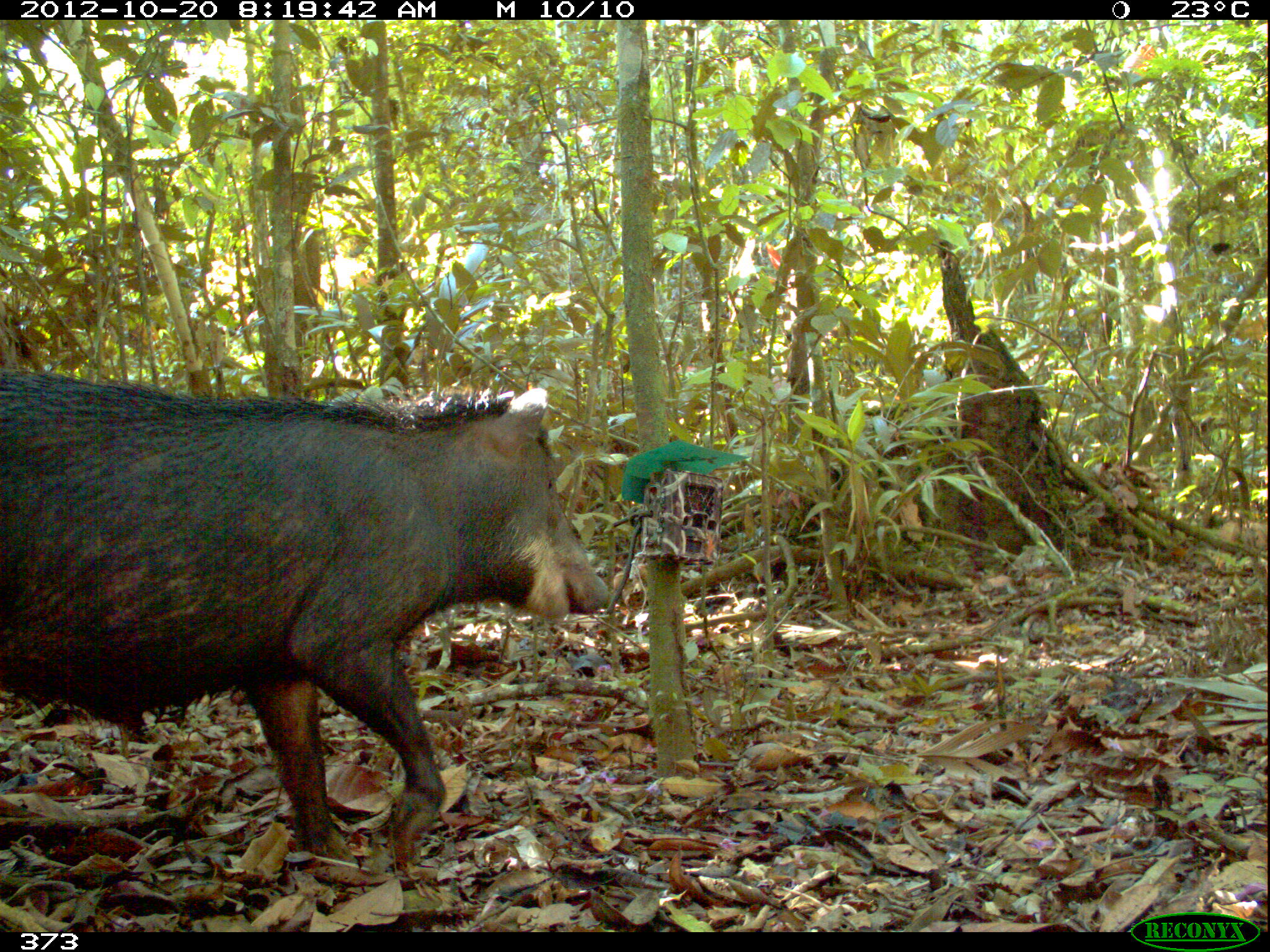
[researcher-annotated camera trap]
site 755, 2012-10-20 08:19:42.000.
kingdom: Animalia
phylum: Chordata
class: Mammalia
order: Artiodactyla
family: Tayassuidae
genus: Tayassu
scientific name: Tayassu pecari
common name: white-lipped peccary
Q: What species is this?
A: Tayassu pecari (white-lipped peccary).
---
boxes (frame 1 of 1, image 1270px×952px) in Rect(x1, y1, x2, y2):
tayassu pecari: Rect(1, 366, 611, 869)